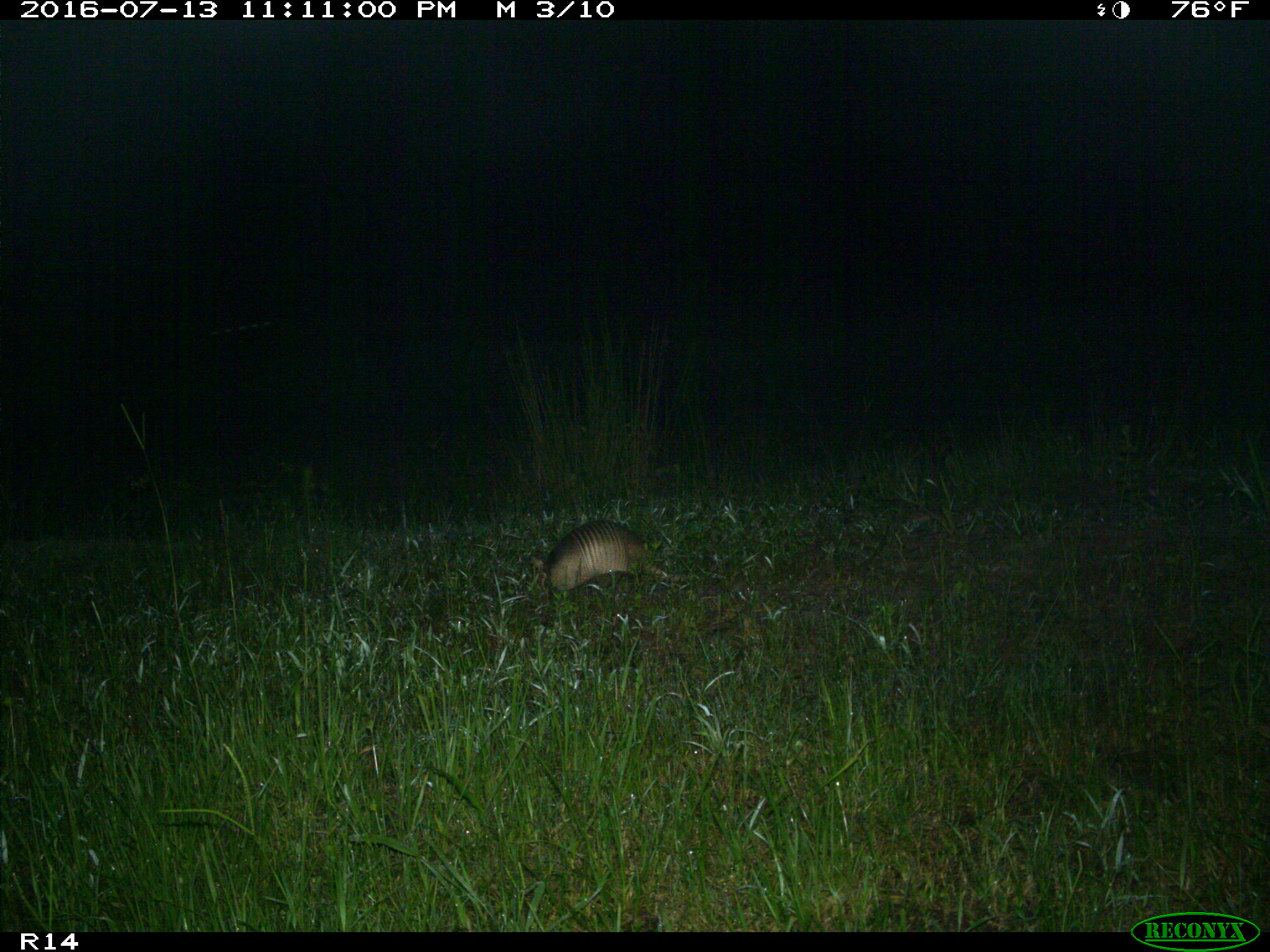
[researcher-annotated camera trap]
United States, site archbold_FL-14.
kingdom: Animalia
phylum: Chordata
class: Mammalia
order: Cingulata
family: Dasypodidae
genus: Dasypus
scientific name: Dasypus novemcinctus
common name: nine-banded armadillo